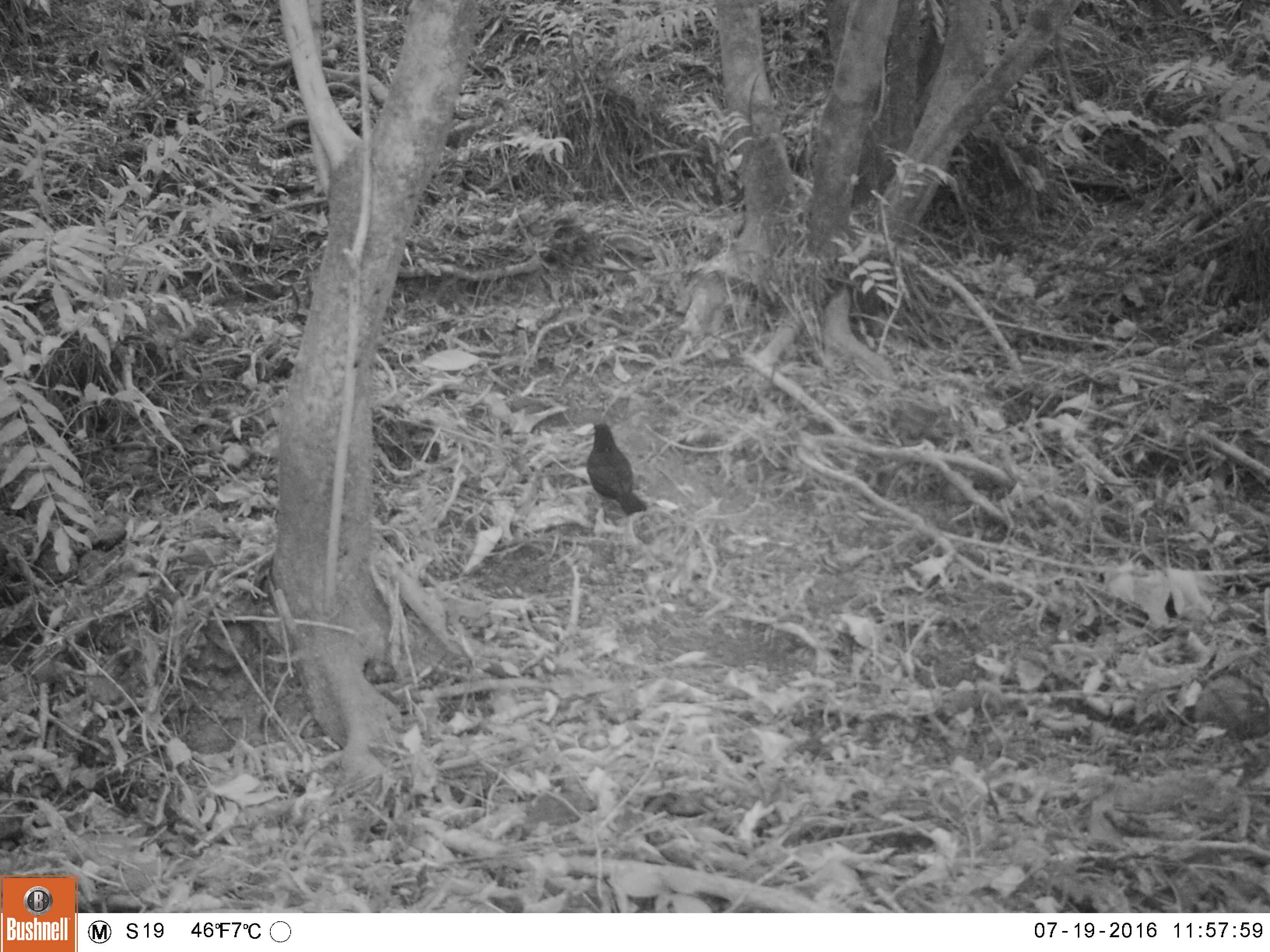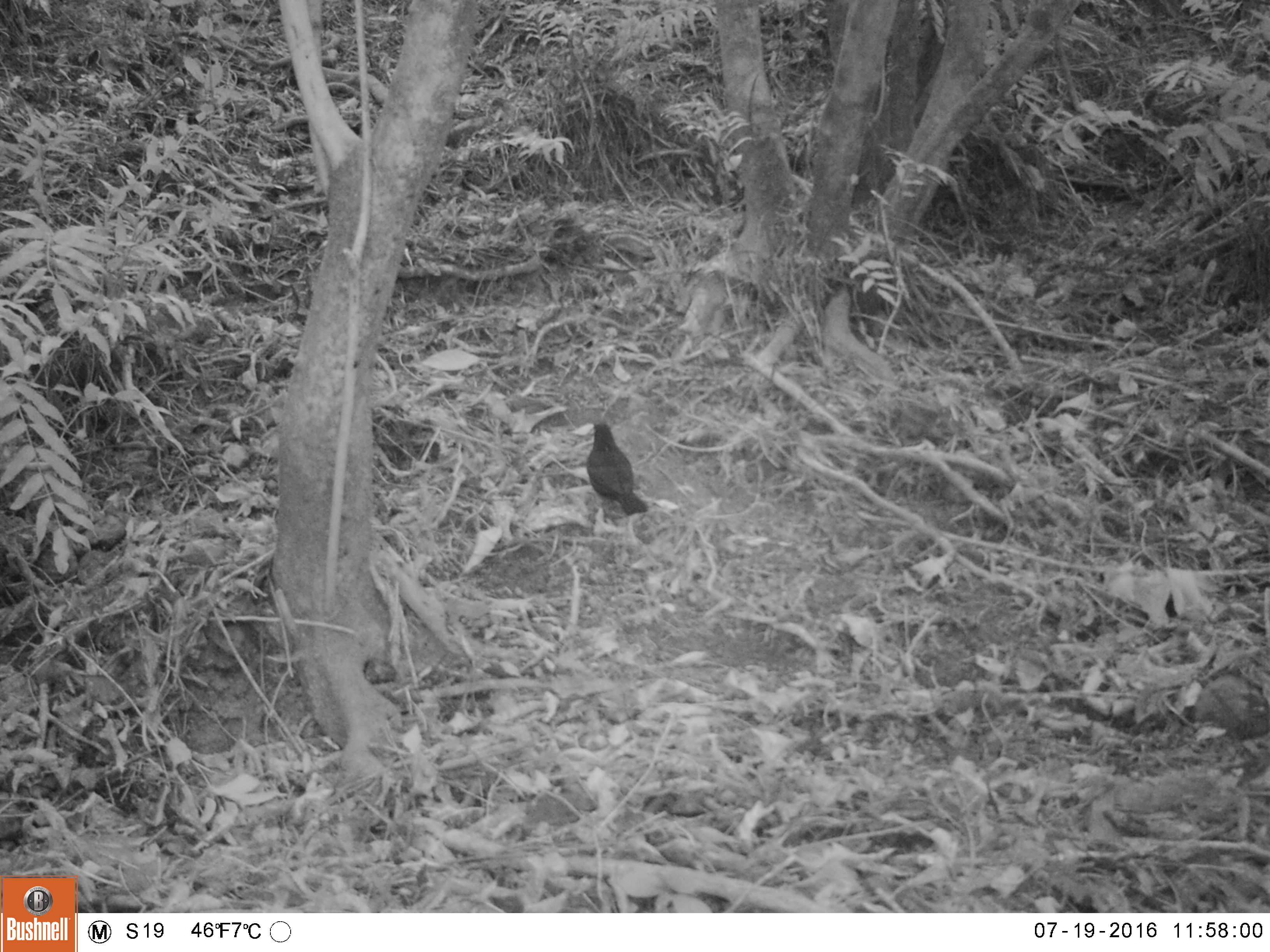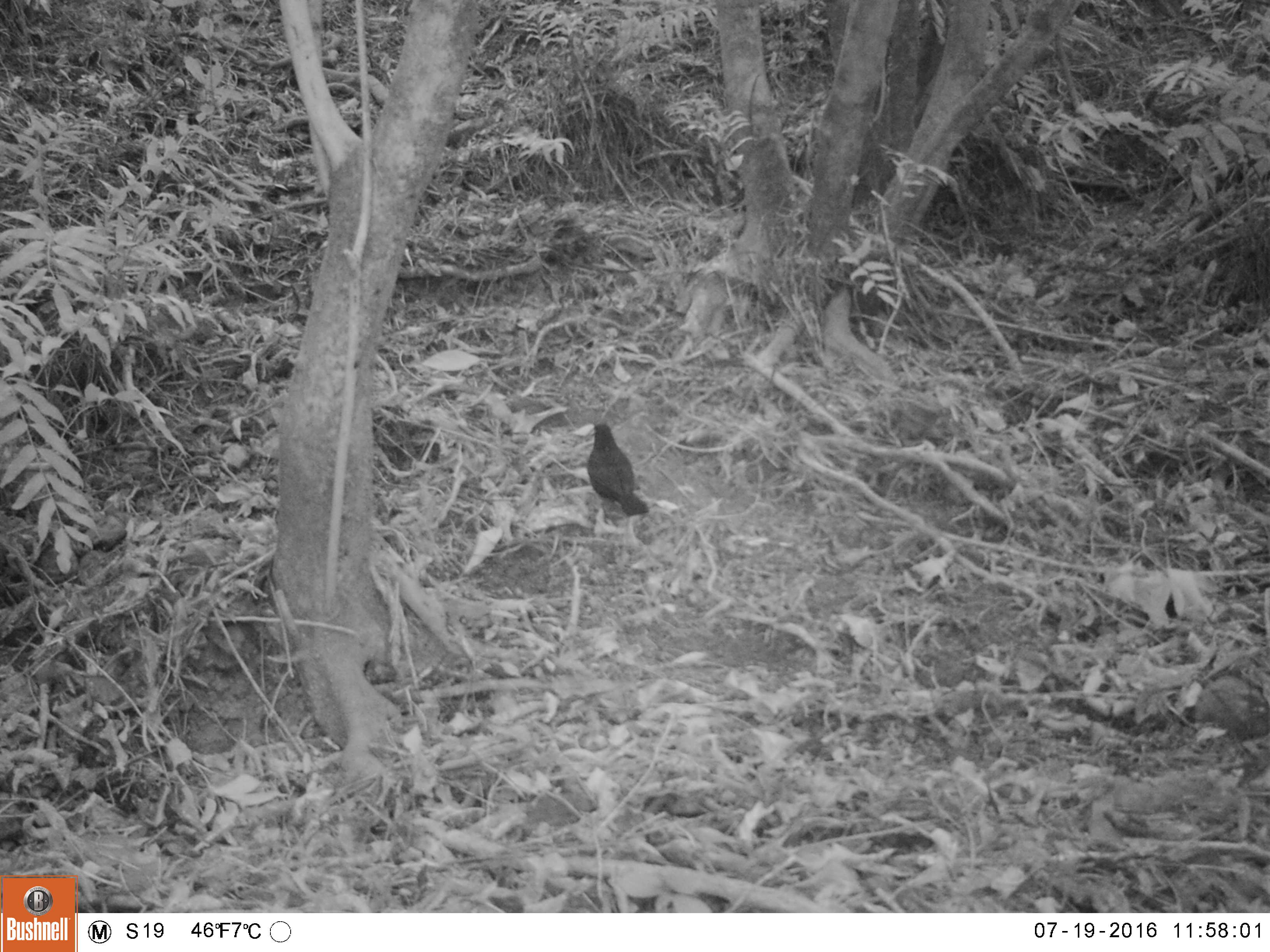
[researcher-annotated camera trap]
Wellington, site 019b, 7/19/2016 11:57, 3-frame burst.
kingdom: Animalia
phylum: Chordata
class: Aves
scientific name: Aves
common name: bird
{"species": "bird (Aves)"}